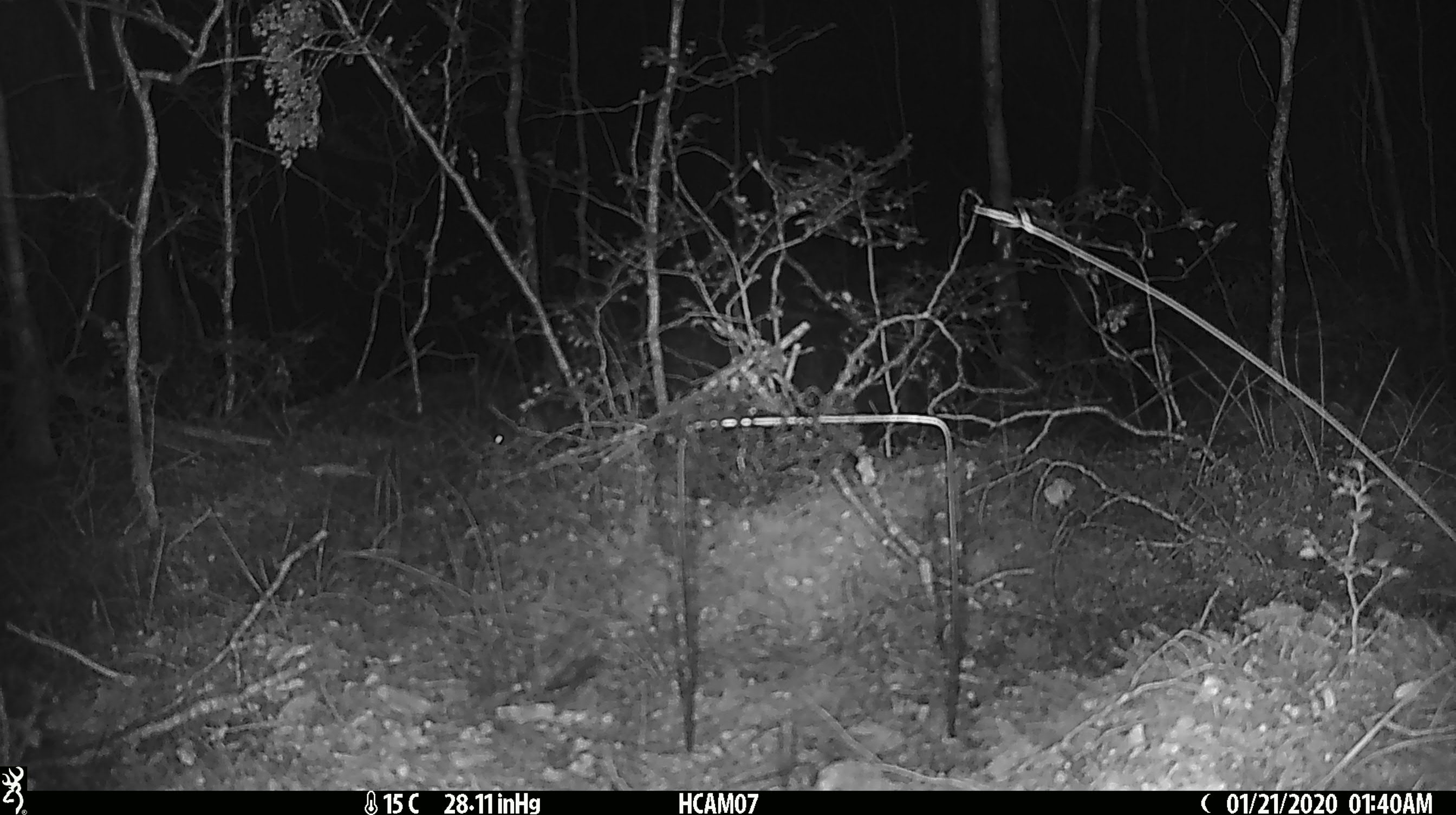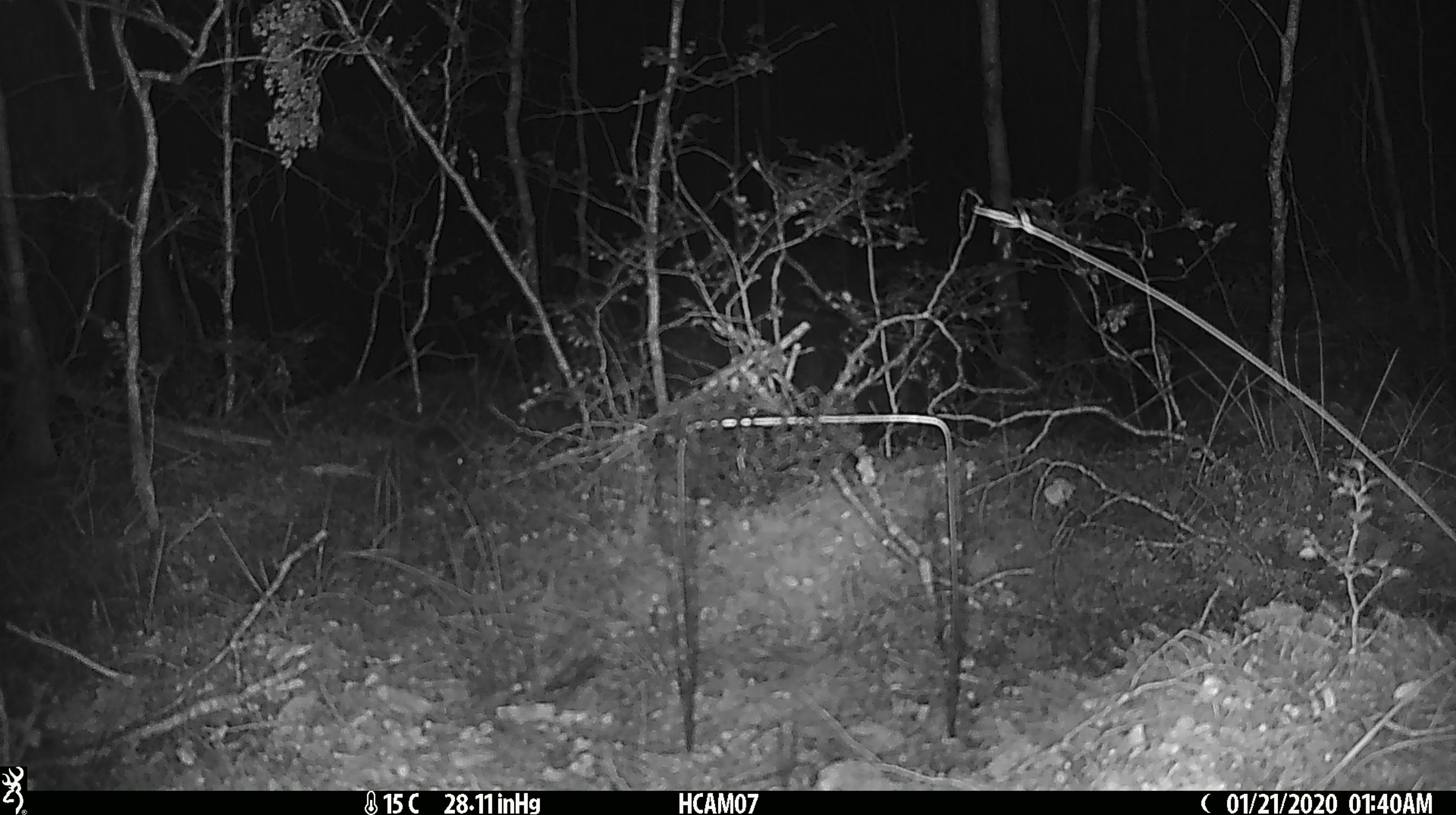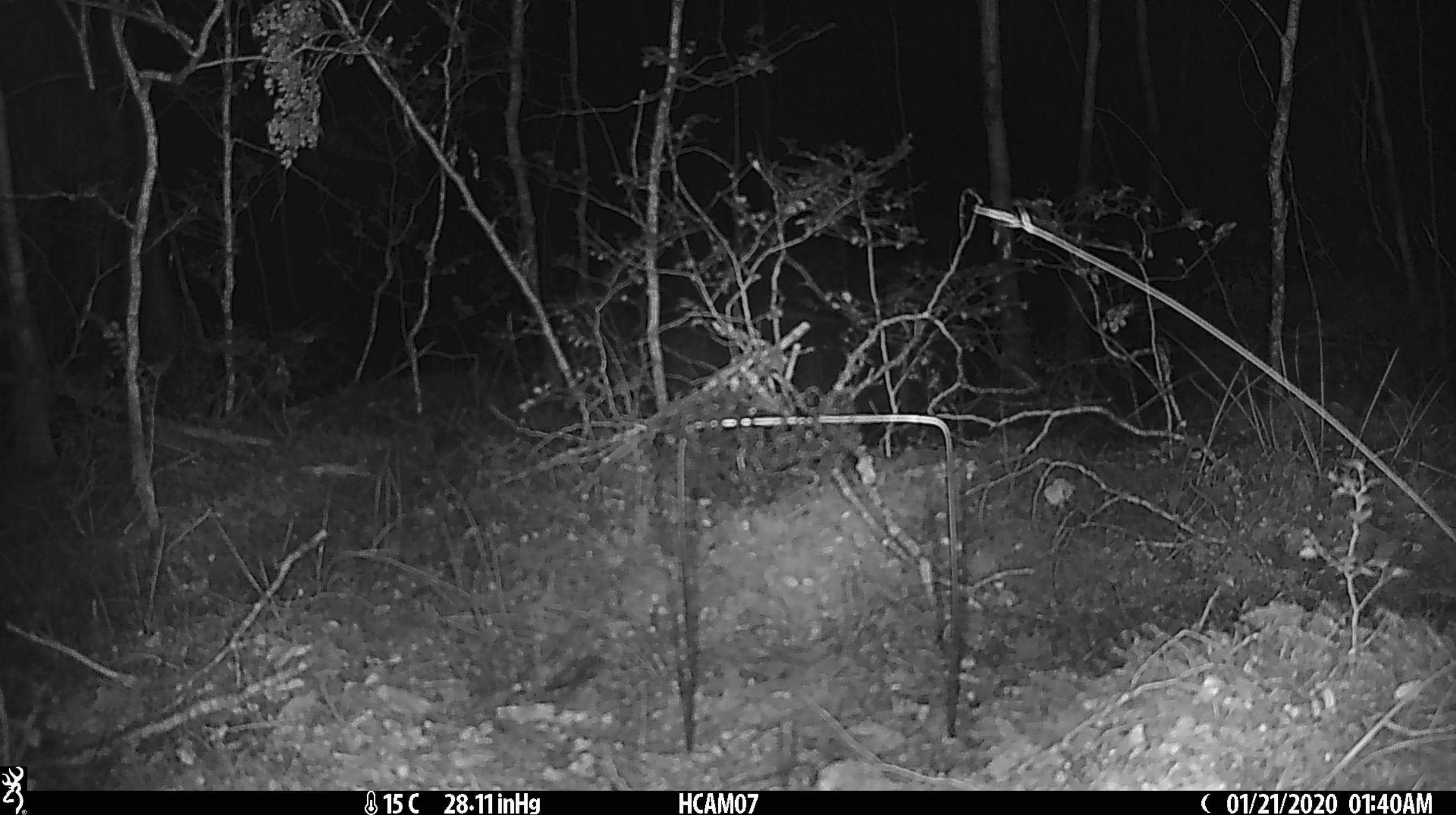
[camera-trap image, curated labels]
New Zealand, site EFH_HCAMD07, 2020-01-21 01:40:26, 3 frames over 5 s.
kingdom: Animalia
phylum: Chordata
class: Mammalia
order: Rodentia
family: Muridae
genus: Mus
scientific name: Mus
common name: mouse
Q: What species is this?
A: Mouse (Mus).